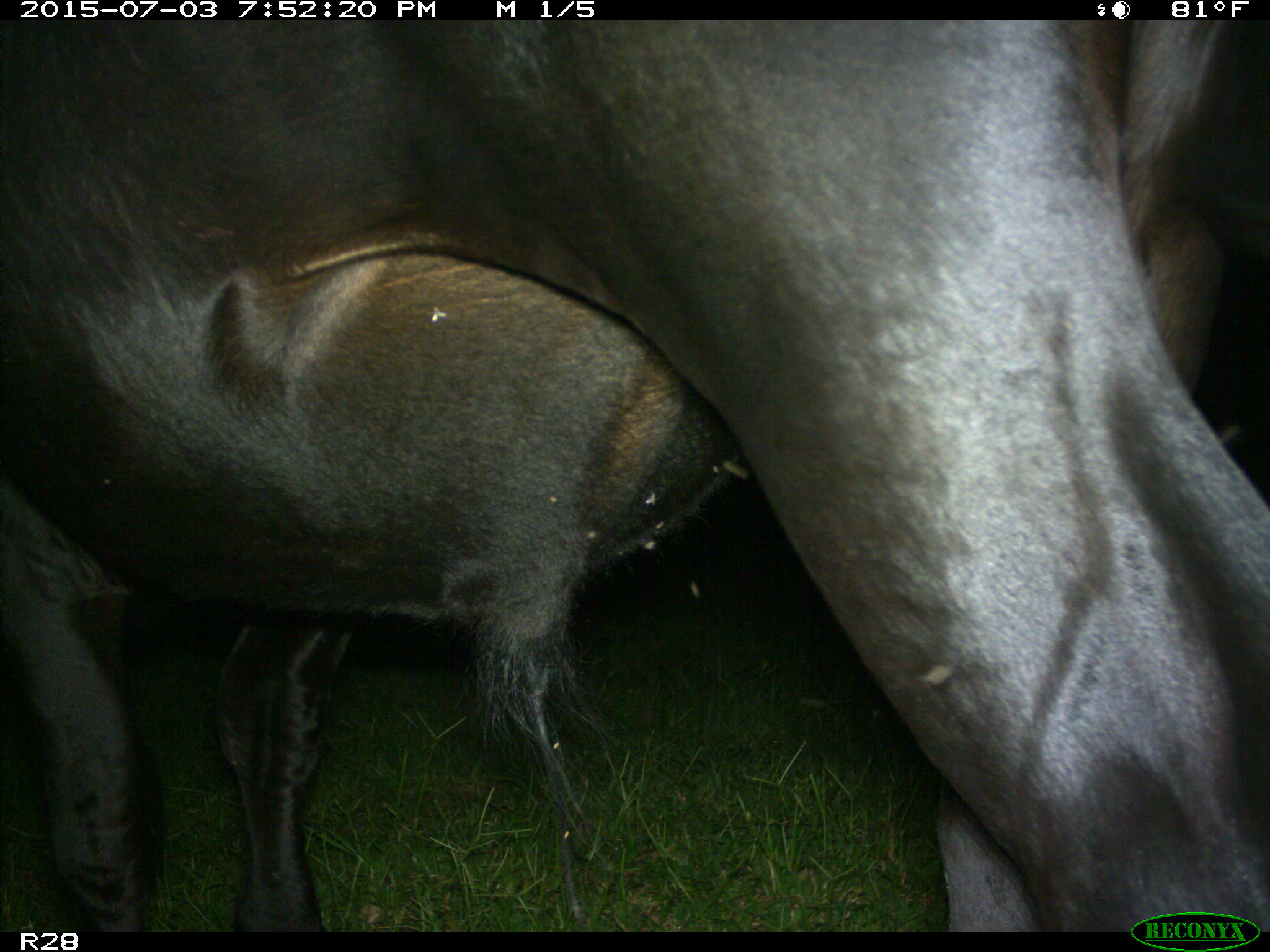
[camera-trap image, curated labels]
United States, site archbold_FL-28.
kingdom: Animalia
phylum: Chordata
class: Mammalia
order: Artiodactyla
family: Bovidae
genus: Bos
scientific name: Bos taurus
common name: domestic cow